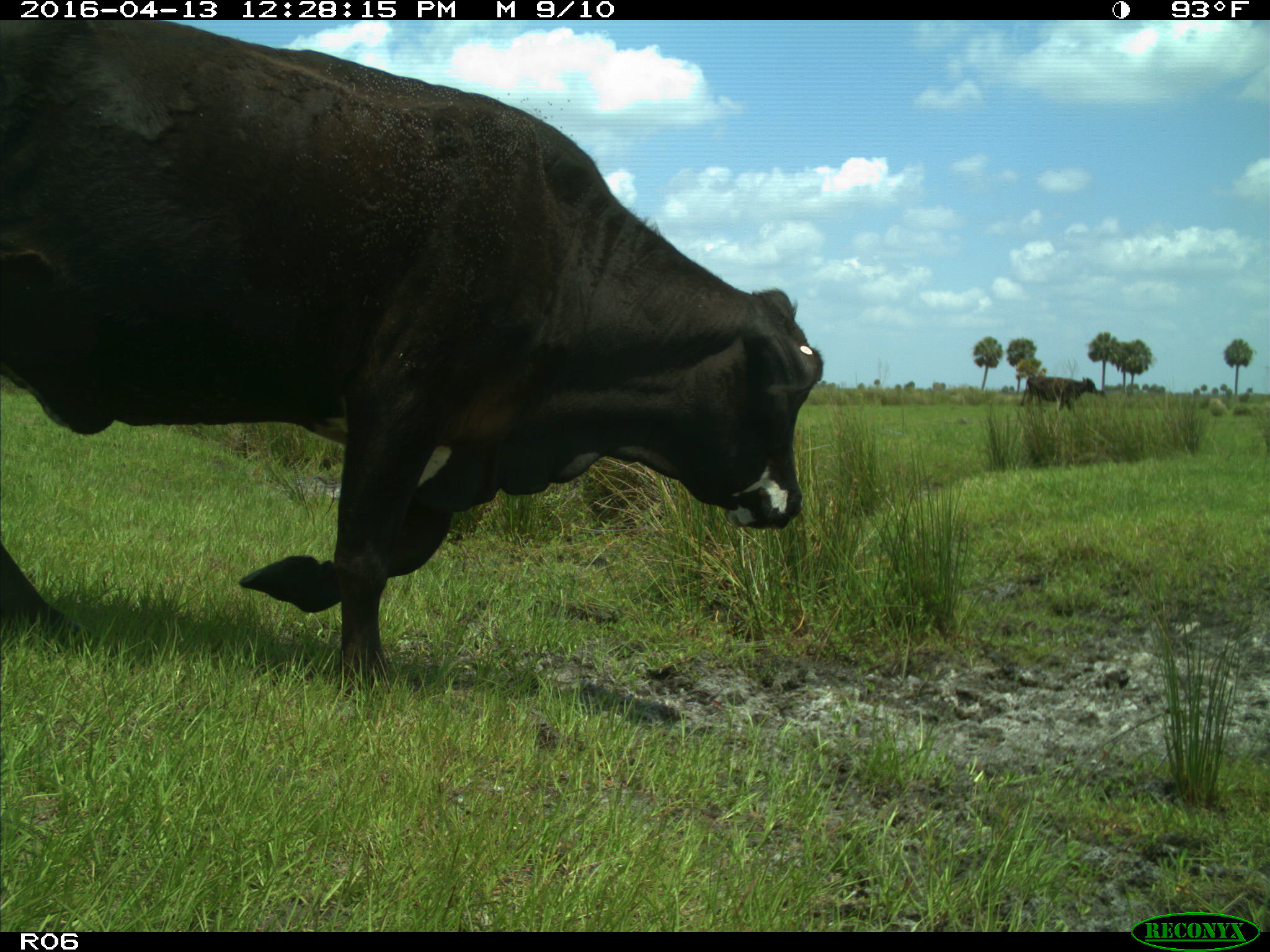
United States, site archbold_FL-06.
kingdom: Animalia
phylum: Chordata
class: Mammalia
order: Artiodactyla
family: Bovidae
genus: Bos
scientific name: Bos taurus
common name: domestic cow